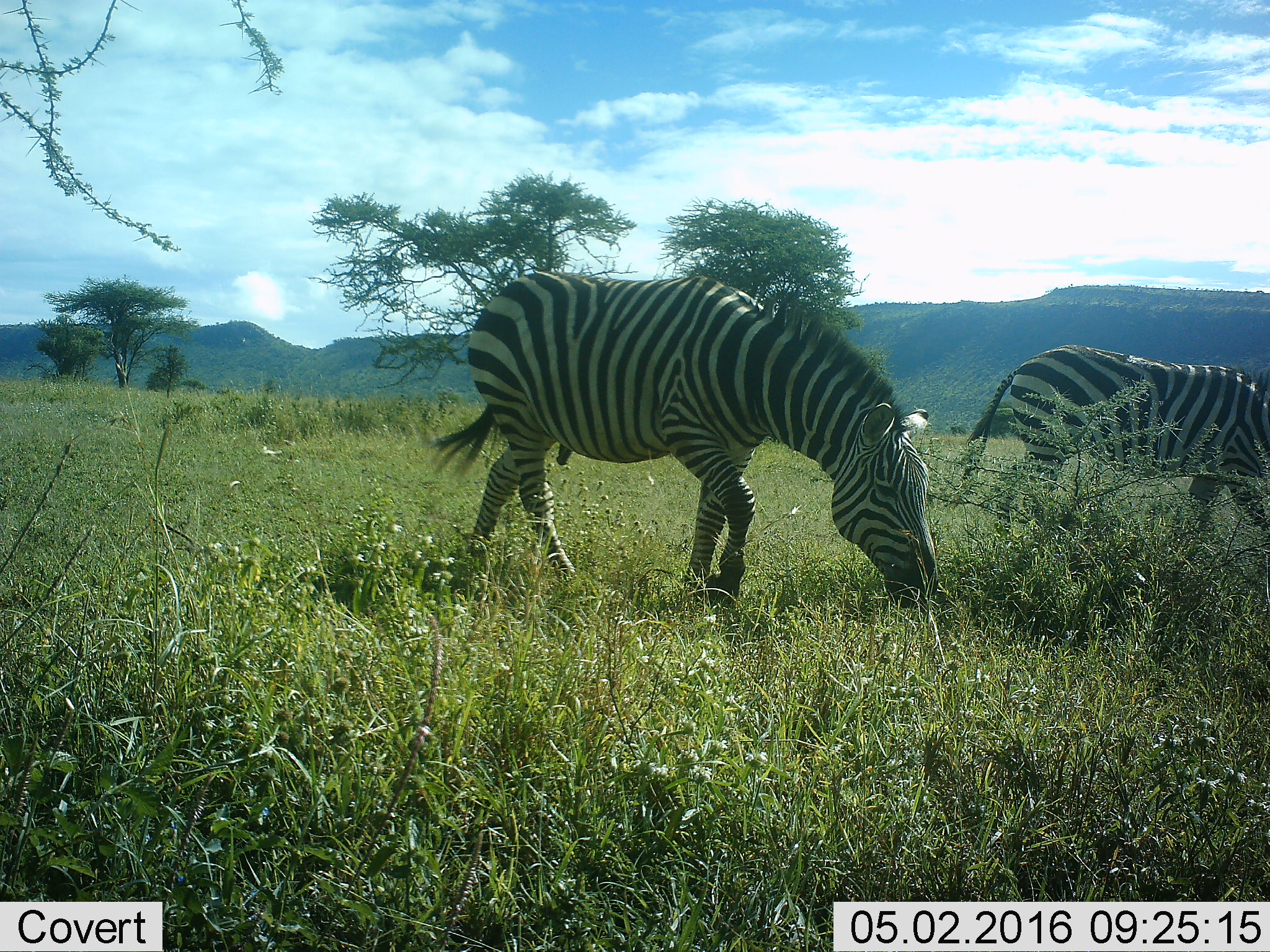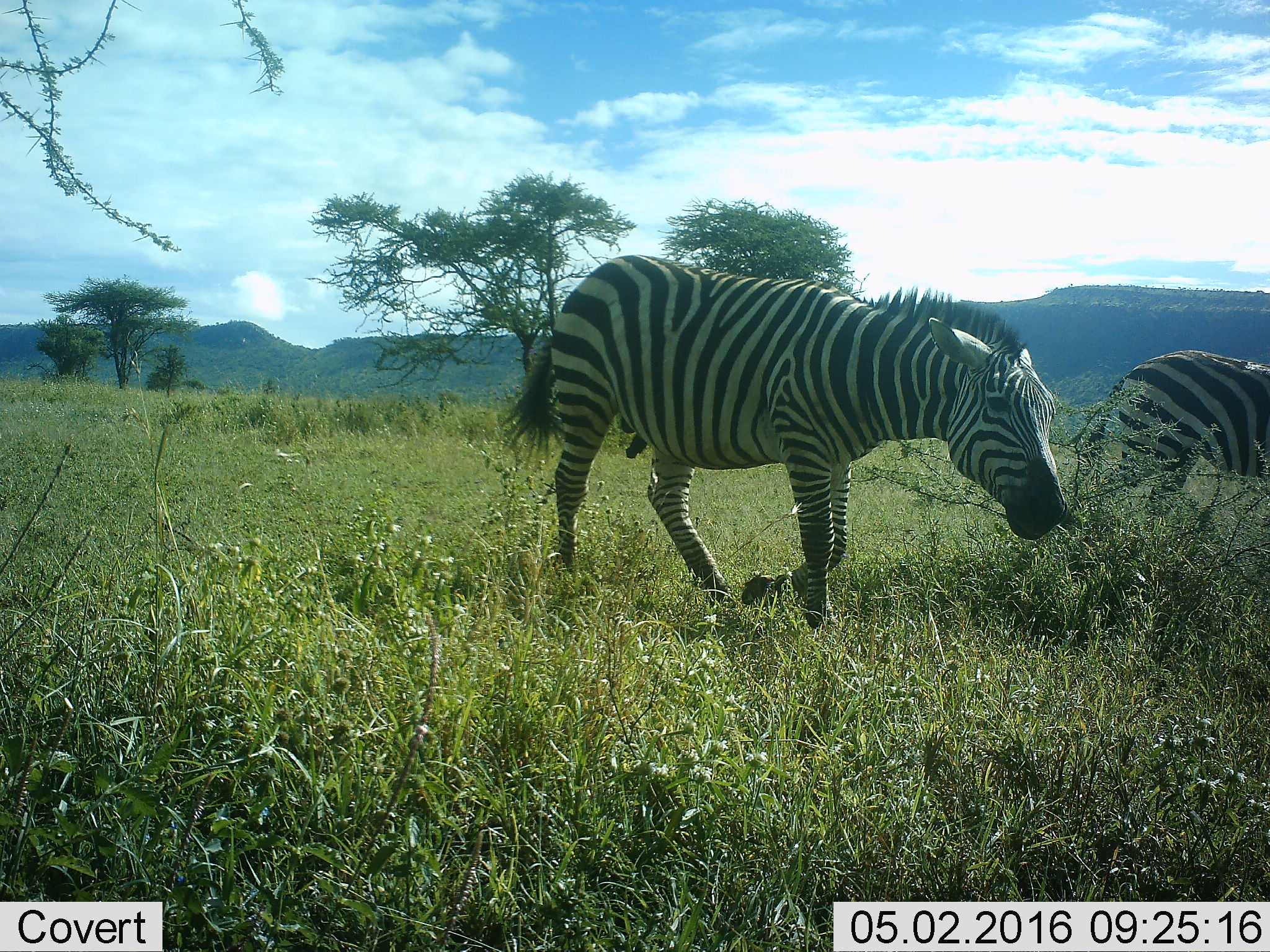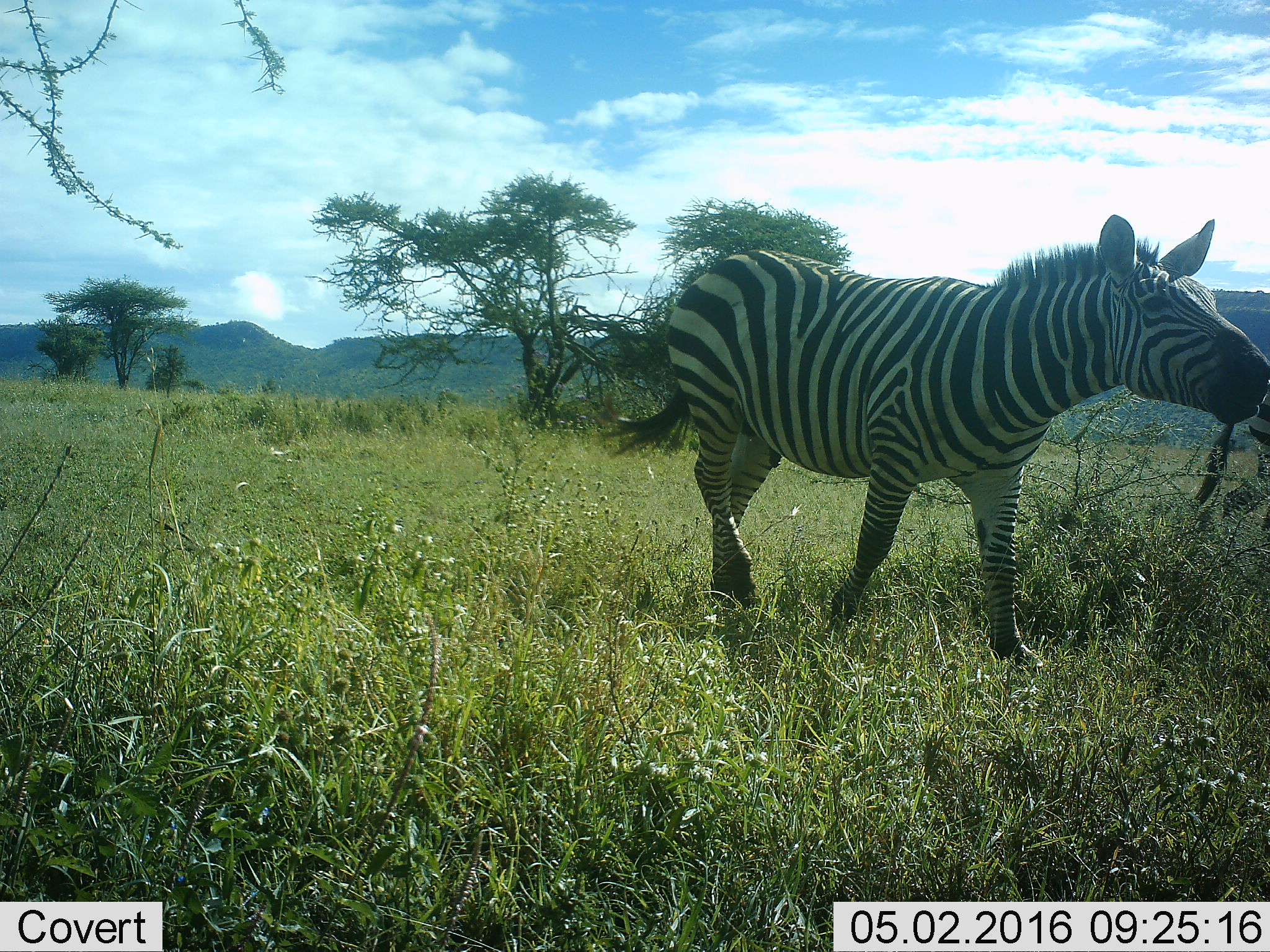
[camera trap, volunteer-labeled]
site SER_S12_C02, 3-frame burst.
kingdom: Animalia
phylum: Chordata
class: Mammalia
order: Perissodactyla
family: Equidae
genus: Equus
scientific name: Equus quagga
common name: plains zebra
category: zebraplains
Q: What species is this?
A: Zebraplains (plains zebra) (Equus quagga).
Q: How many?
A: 2.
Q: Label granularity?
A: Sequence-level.